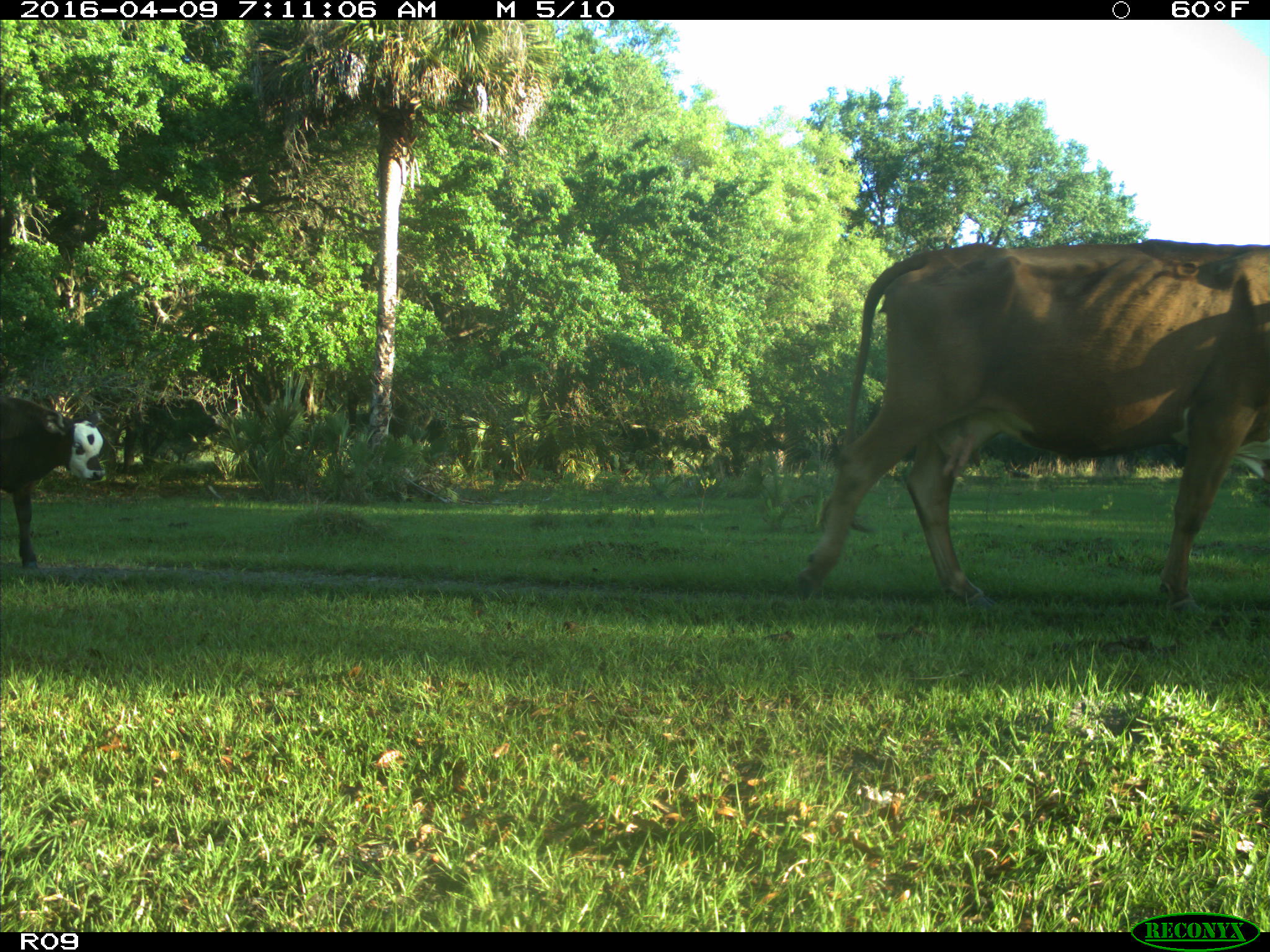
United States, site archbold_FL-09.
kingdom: Animalia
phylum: Chordata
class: Mammalia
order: Artiodactyla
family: Bovidae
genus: Bos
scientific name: Bos taurus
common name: domestic cow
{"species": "Bos taurus (domestic cow)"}